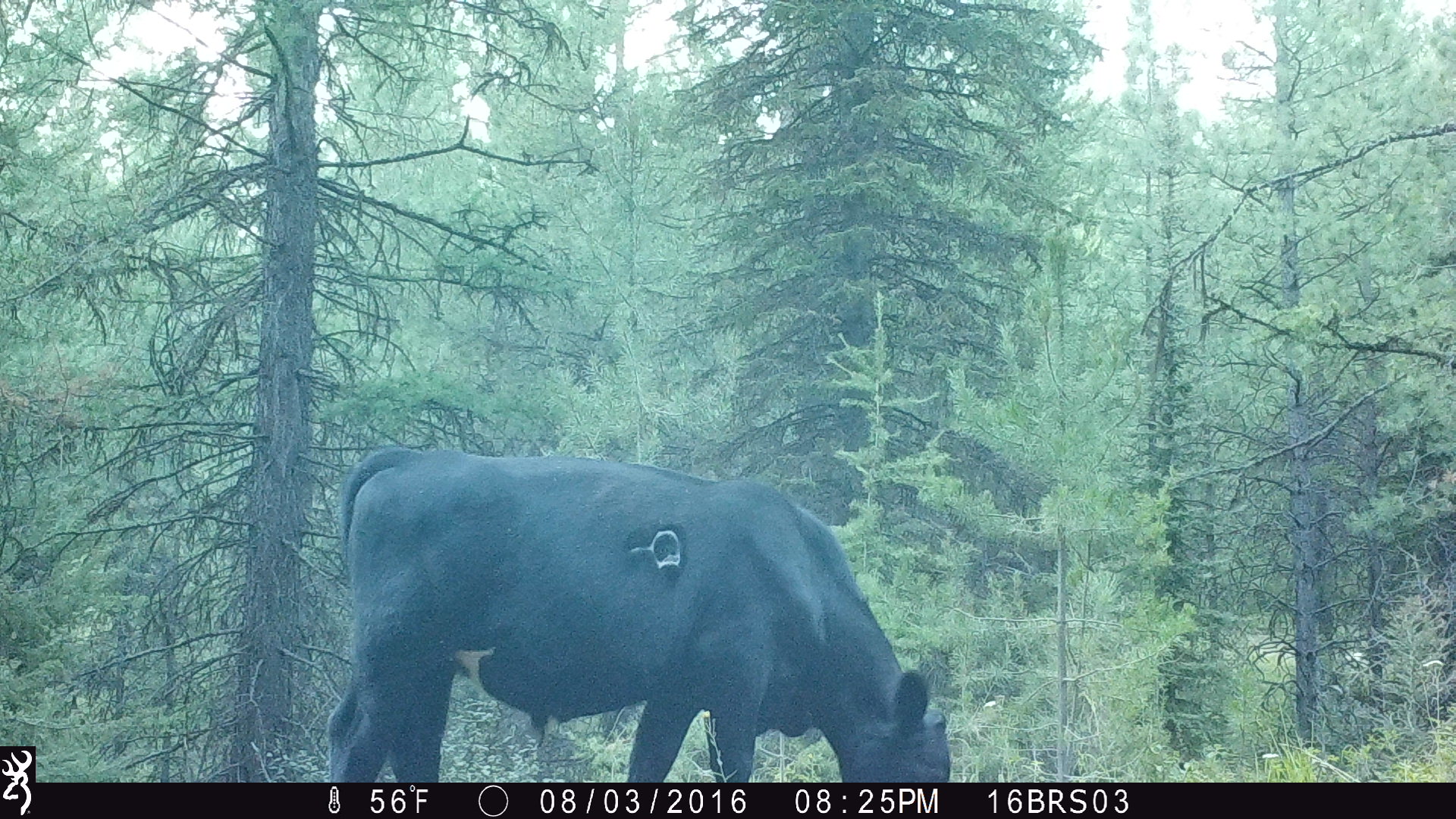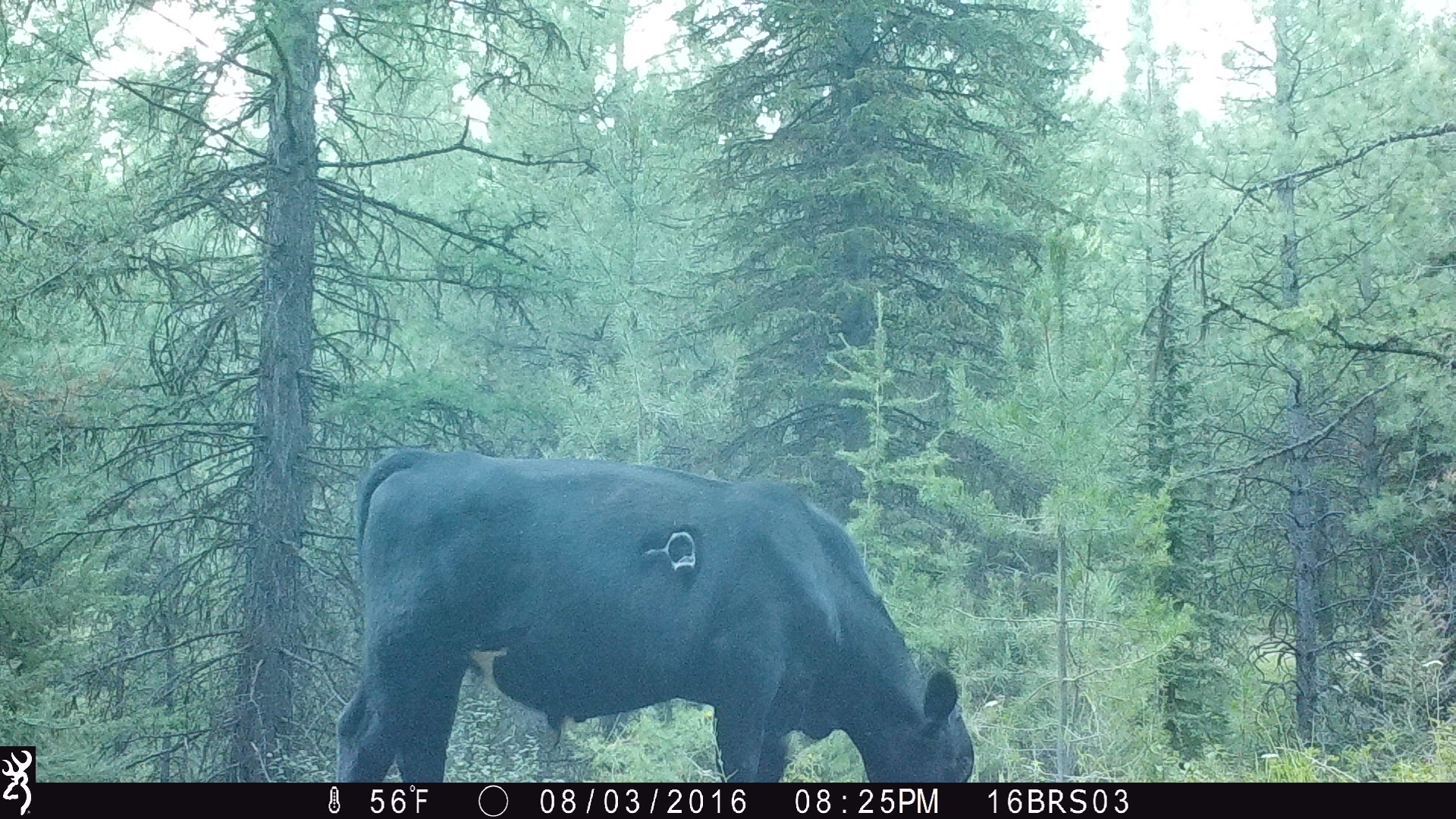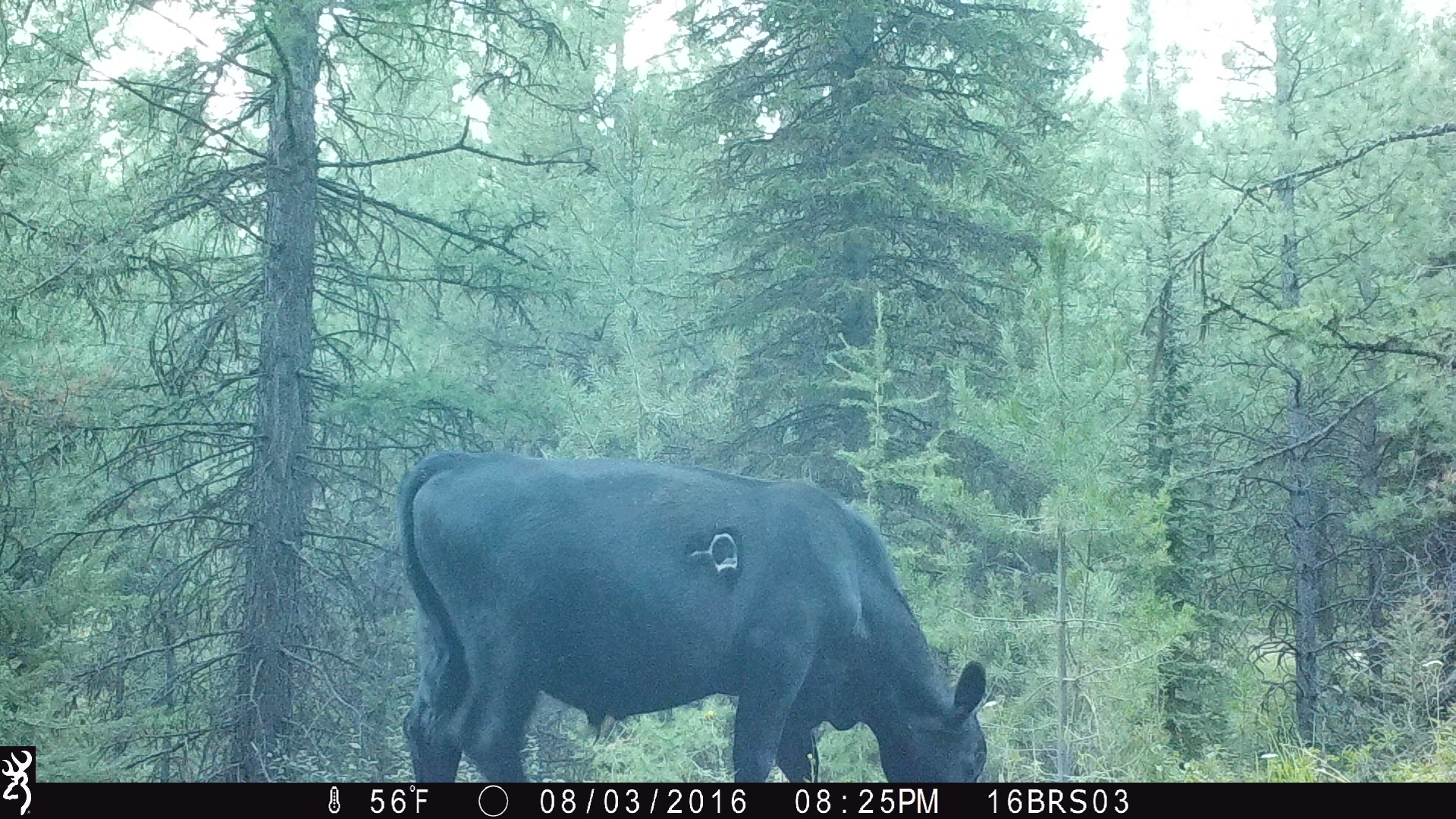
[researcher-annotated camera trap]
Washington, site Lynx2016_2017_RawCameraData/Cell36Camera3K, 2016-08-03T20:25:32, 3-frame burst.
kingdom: Animalia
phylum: Chordata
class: Mammalia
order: Artiodactyla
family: Bovidae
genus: Bos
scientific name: Bos taurus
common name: domestic cattle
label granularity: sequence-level